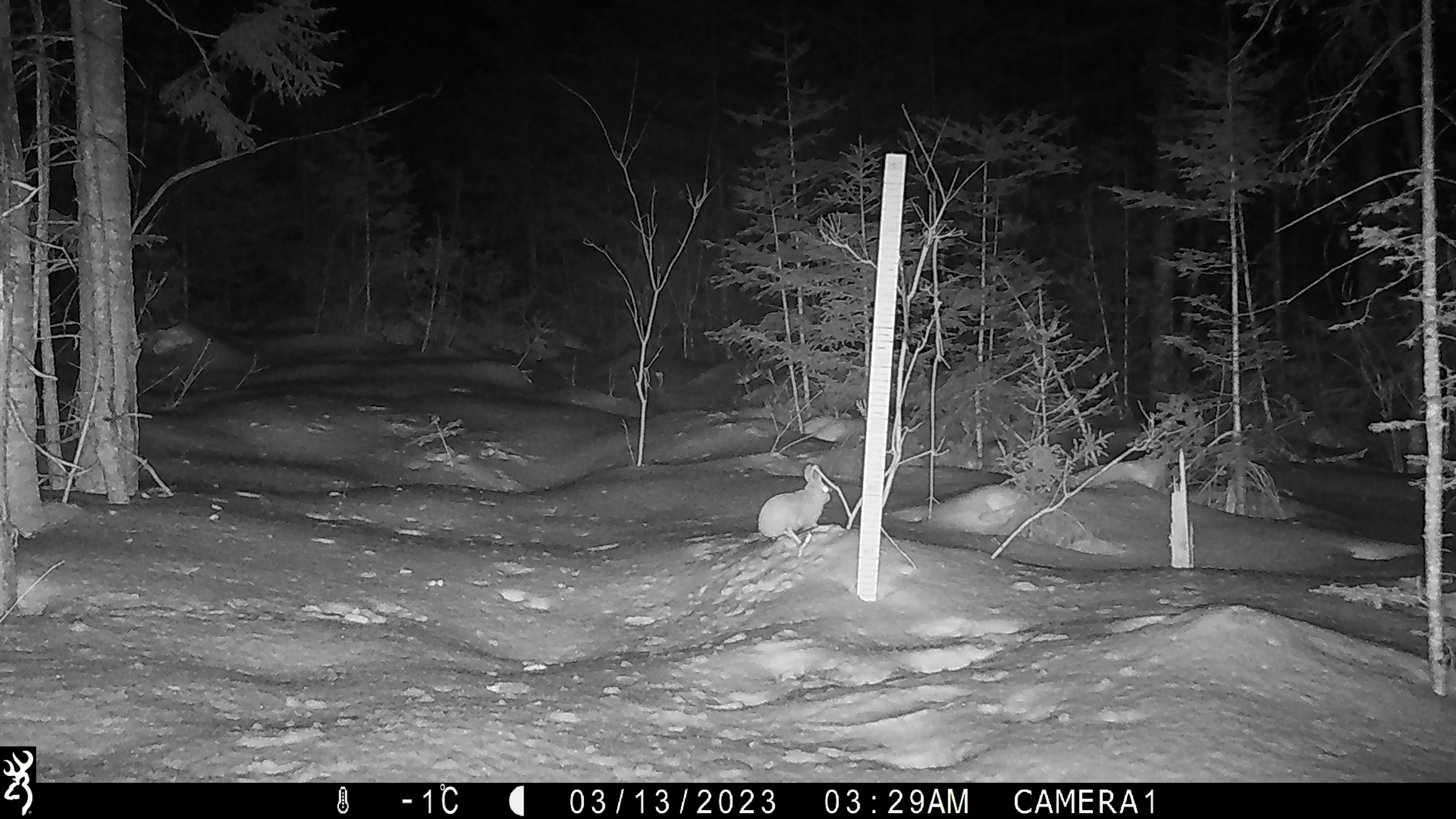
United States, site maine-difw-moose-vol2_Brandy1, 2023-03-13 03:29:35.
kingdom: Animalia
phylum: Chordata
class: Mammalia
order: Lagomorpha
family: Leporidae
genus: Lepus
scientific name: Lepus americanus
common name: snowshoe hare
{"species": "snowshoe hare (Lepus americanus)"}